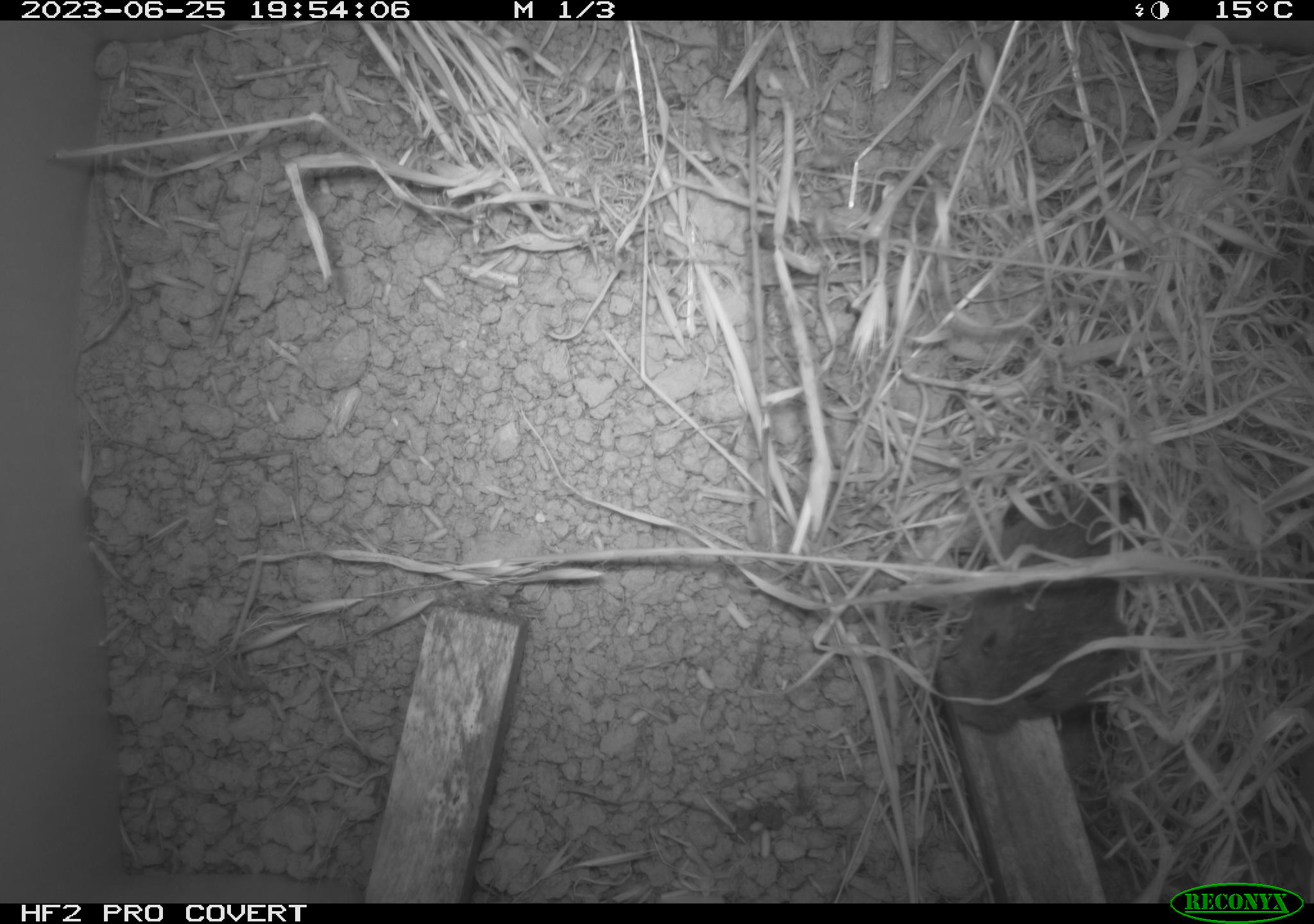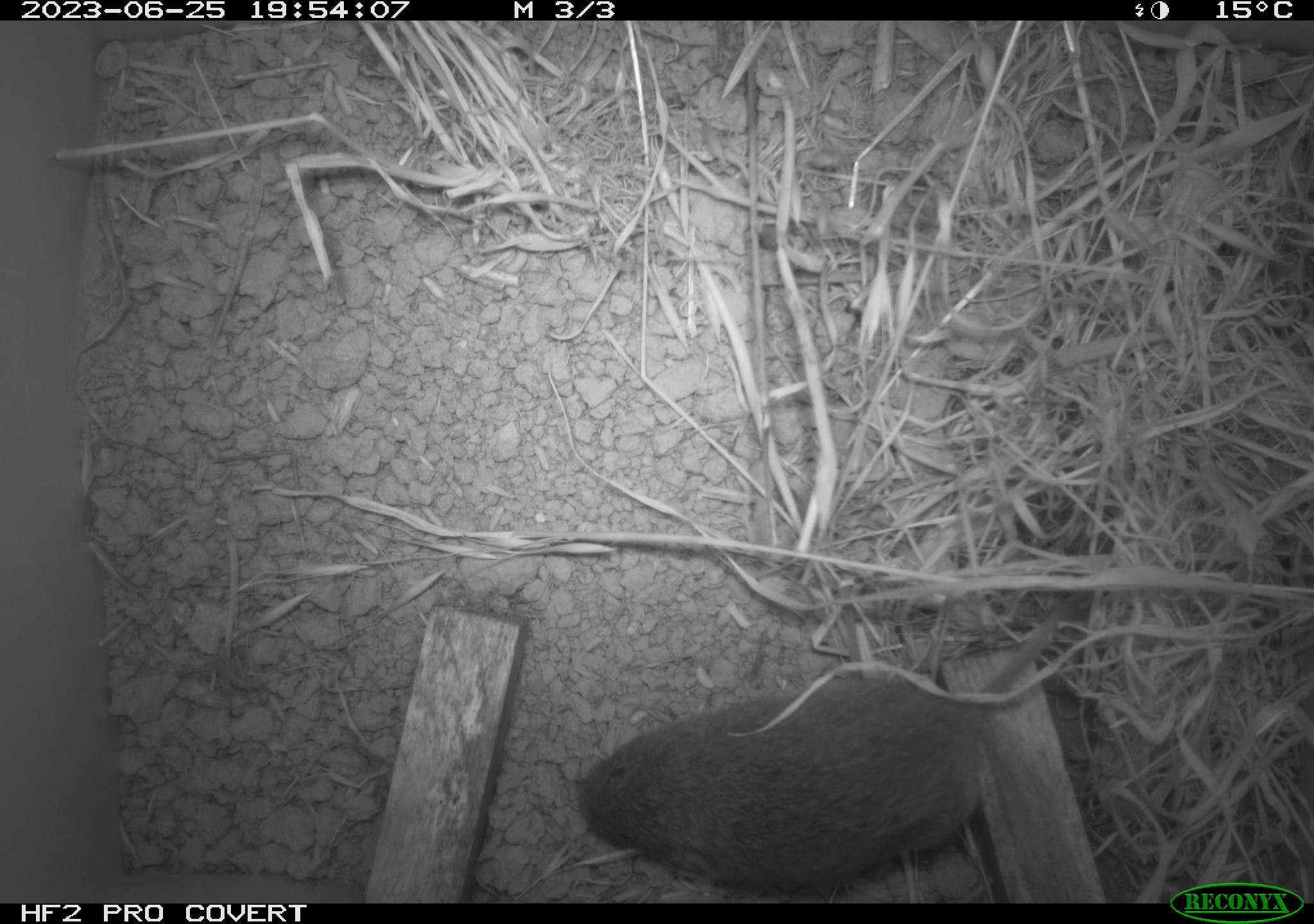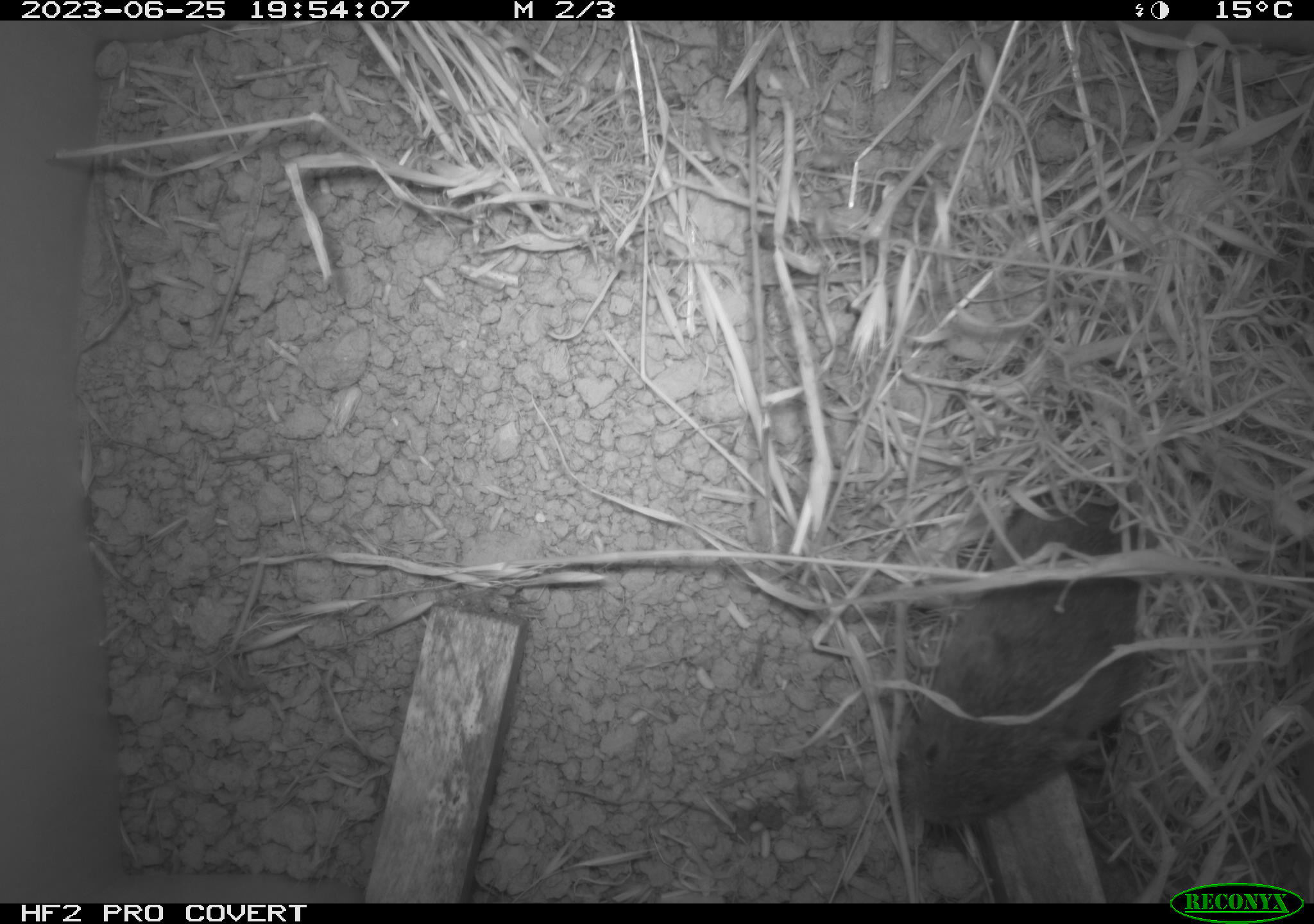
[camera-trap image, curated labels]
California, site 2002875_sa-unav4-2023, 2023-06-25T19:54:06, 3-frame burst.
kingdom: Animalia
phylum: Chordata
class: Mammalia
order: Rodentia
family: Cricetidae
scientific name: Arvicolinae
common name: voles, lemmings, and muskrats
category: arvicolinae subfamily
Arvicolinae subfamily (voles, lemmings, and muskrats) (Arvicolinae).